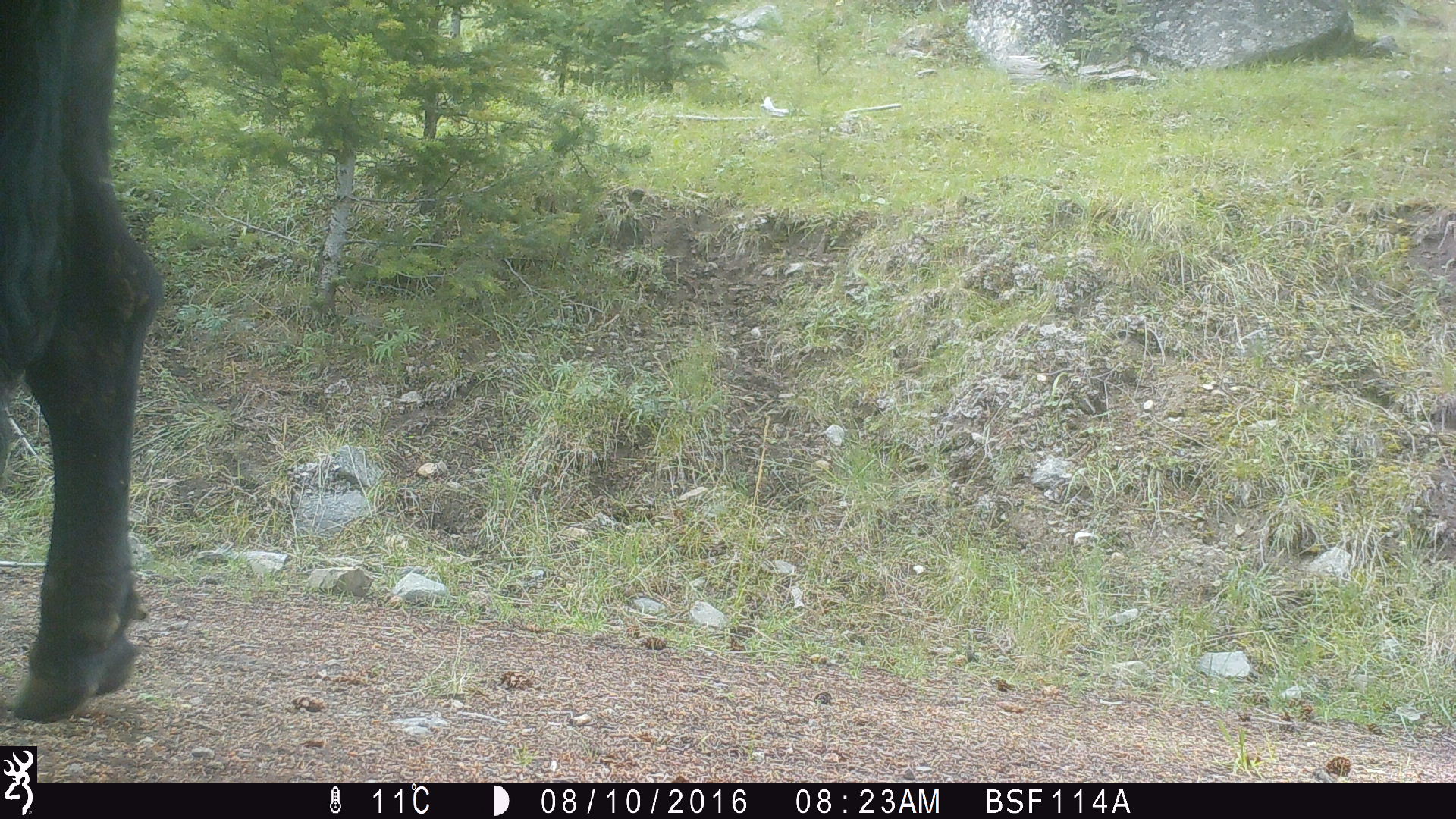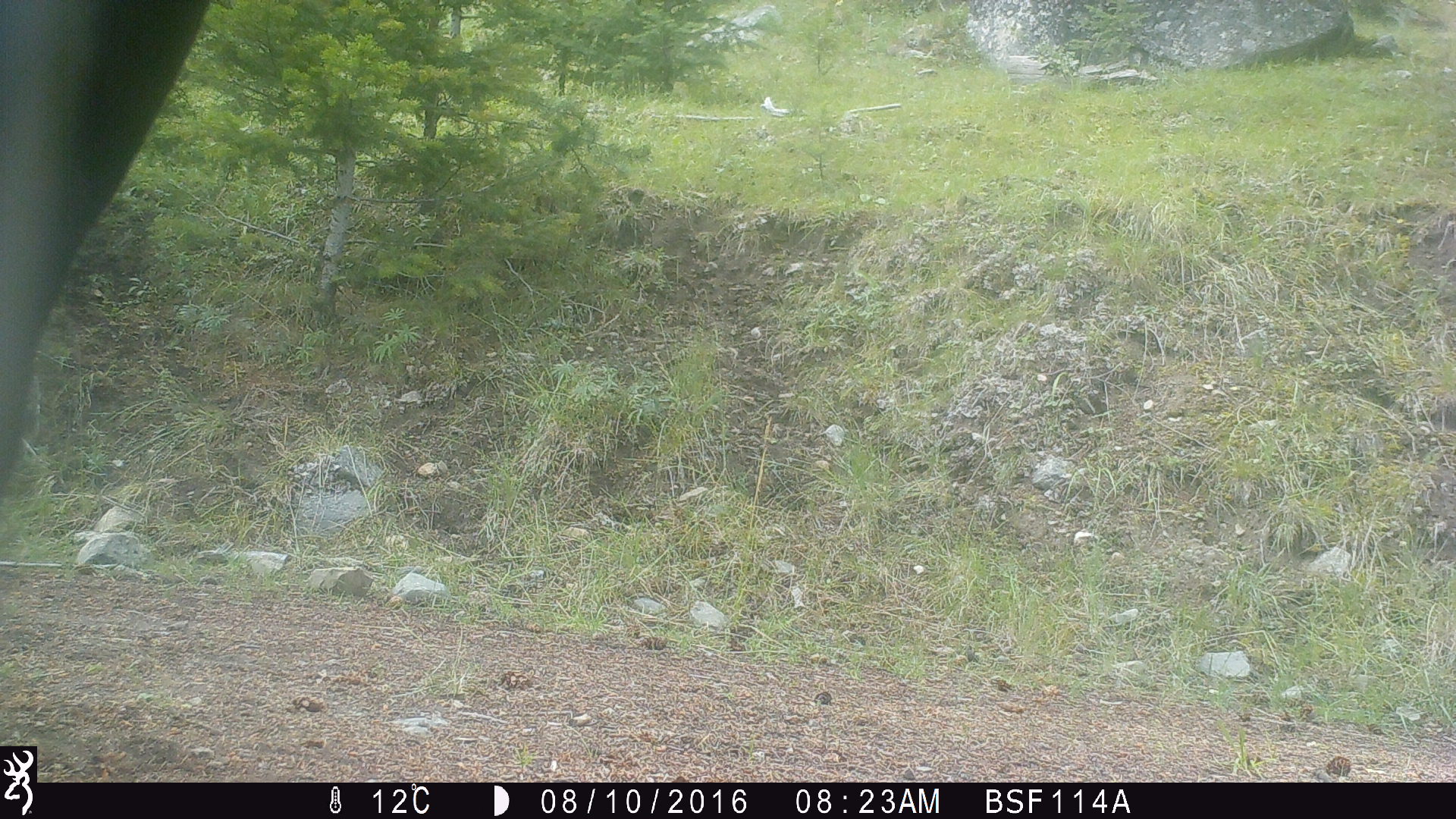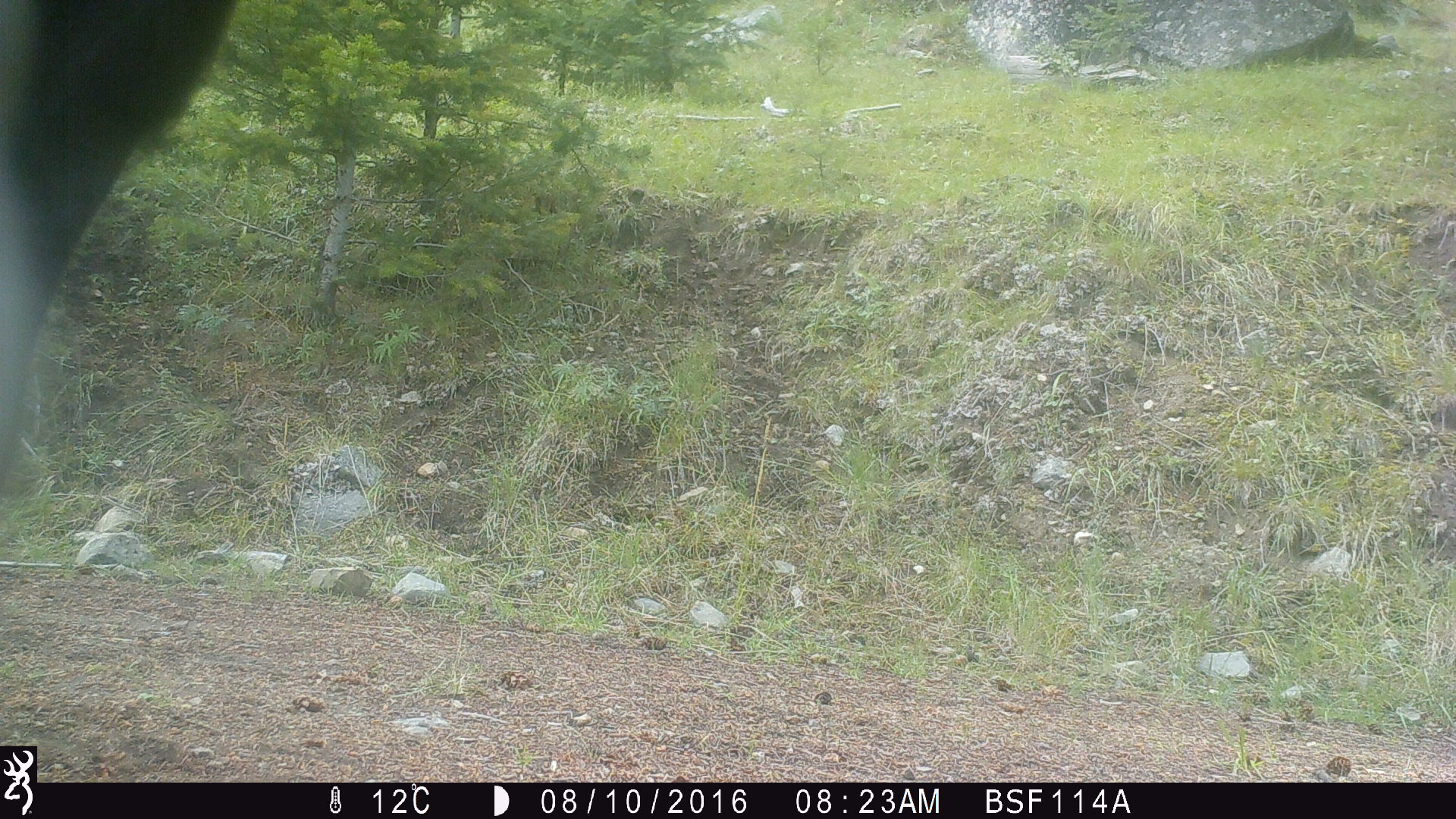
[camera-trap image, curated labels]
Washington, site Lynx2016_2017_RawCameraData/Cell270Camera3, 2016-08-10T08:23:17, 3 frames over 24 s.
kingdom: Animalia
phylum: Chordata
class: Mammalia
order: Artiodactyla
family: Bovidae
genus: Bos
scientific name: Bos taurus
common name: domestic cattle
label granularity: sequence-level